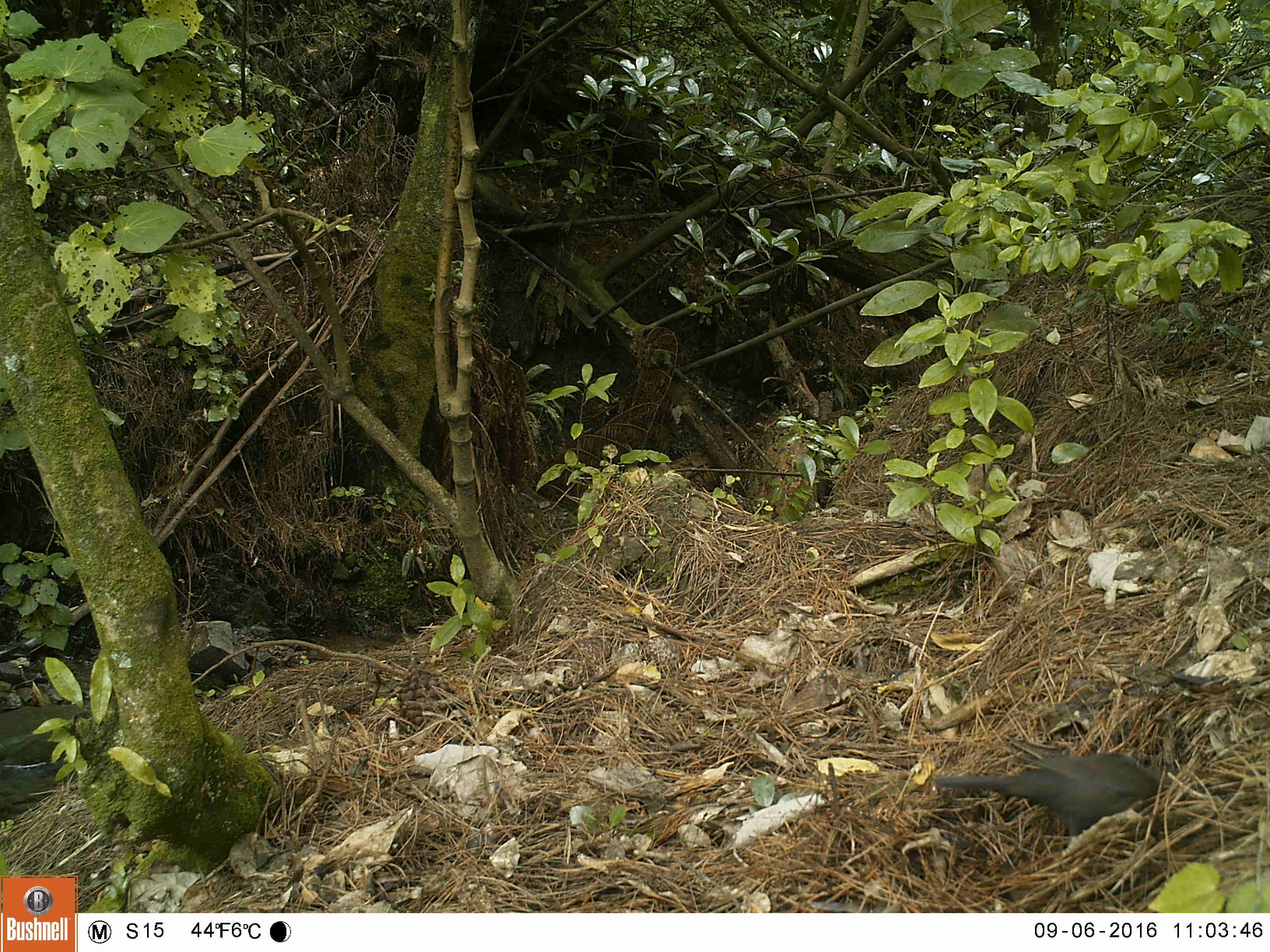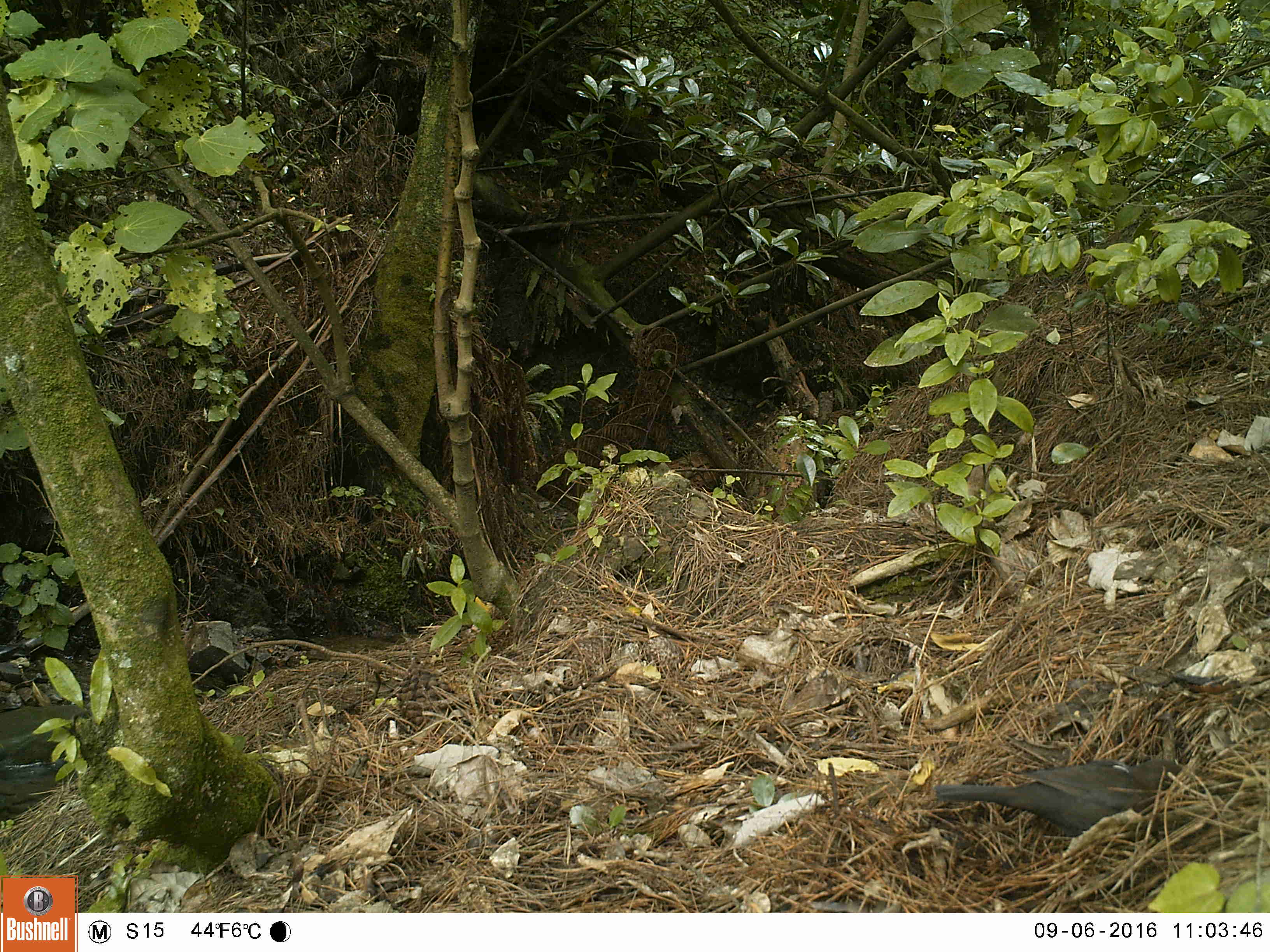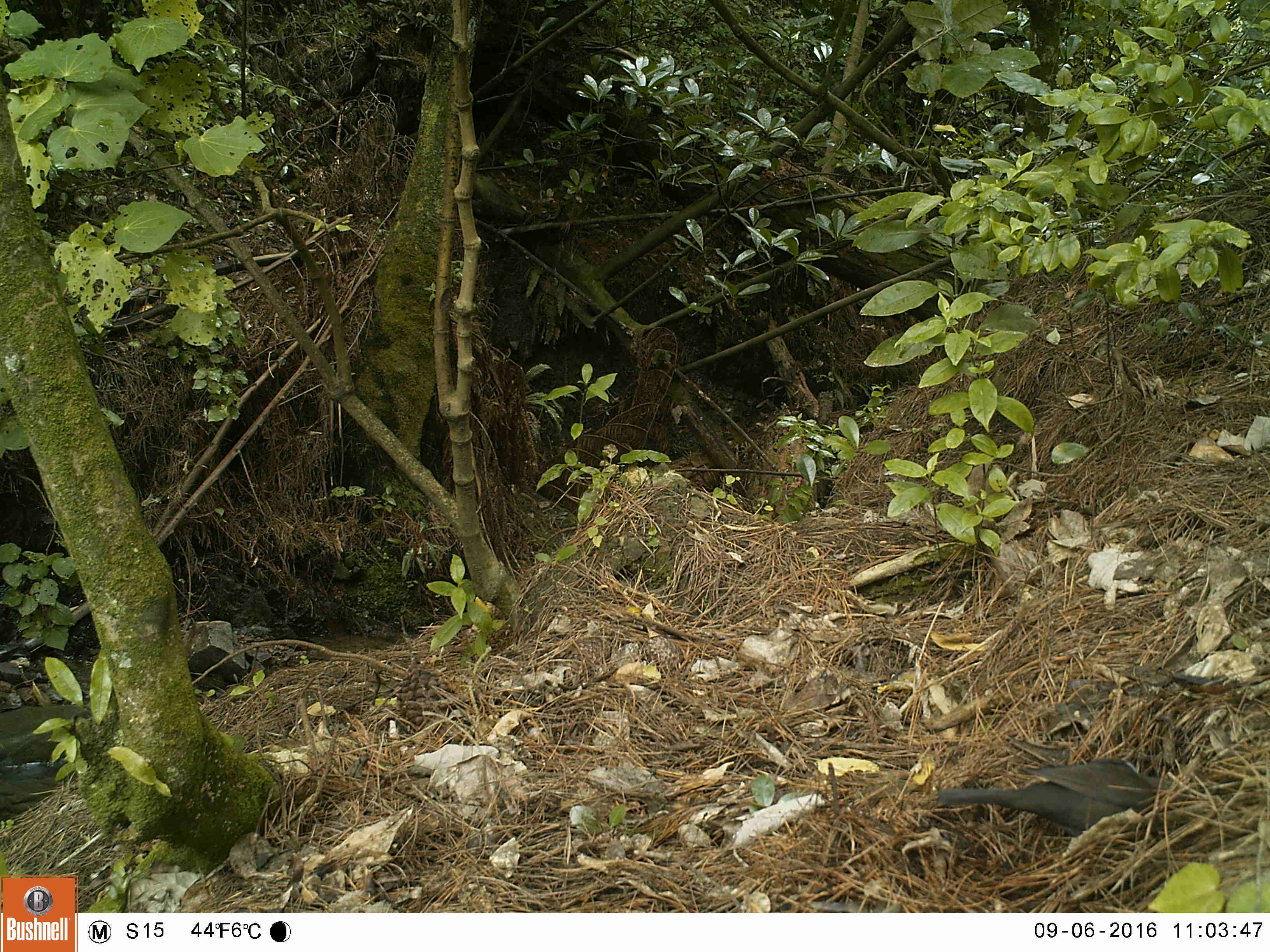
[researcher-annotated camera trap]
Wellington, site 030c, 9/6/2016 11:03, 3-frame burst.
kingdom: Animalia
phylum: Chordata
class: Aves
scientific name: Aves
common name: bird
Bird (Aves).